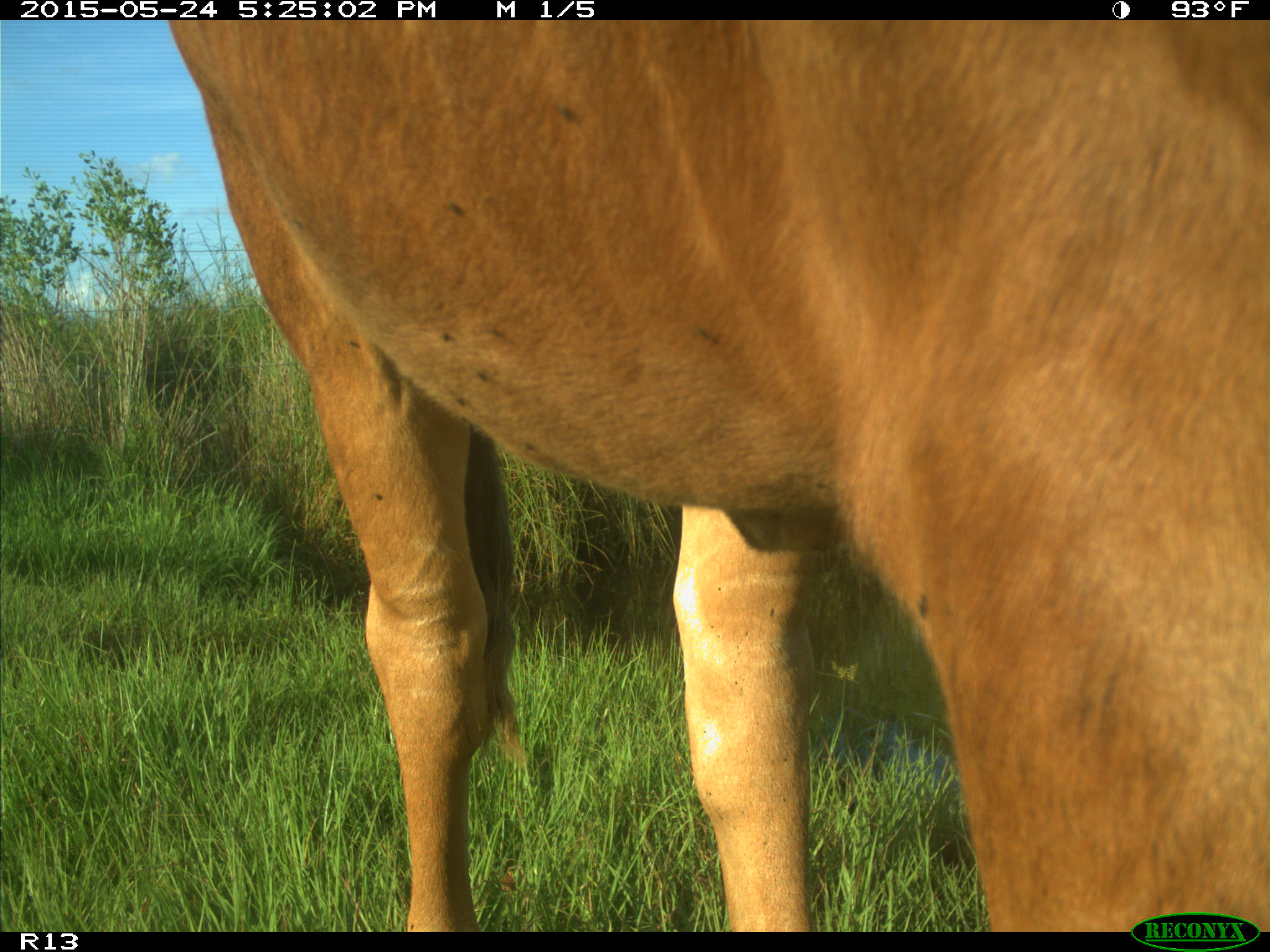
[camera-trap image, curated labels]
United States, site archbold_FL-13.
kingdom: Animalia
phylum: Chordata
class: Mammalia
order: Artiodactyla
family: Bovidae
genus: Bos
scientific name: Bos taurus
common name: domestic cow